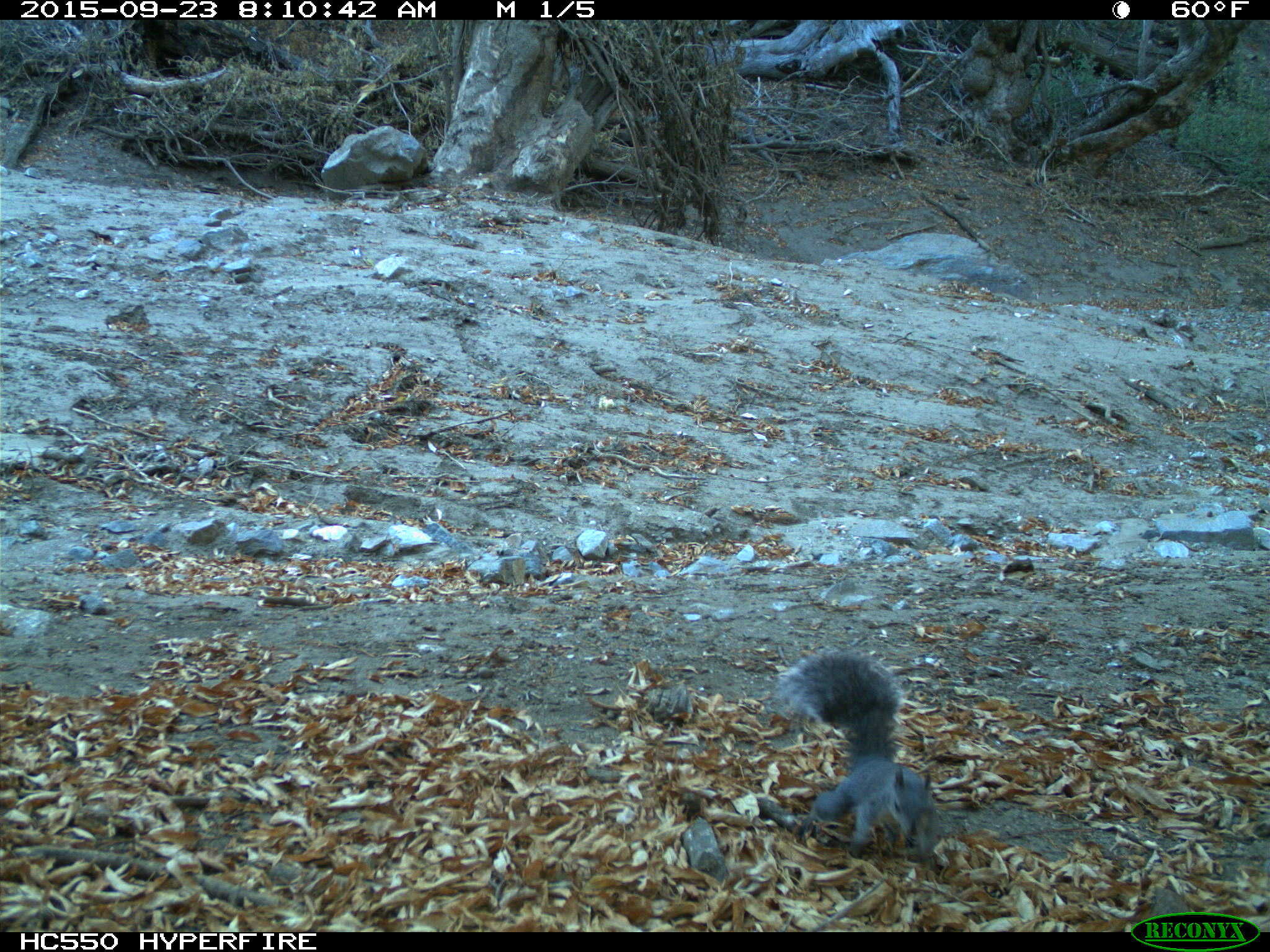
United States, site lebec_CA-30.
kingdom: Animalia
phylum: Chordata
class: Mammalia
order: Rodentia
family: Sciuridae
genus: Sciurus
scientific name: Sciurus carolinensis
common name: eastern gray squirrel